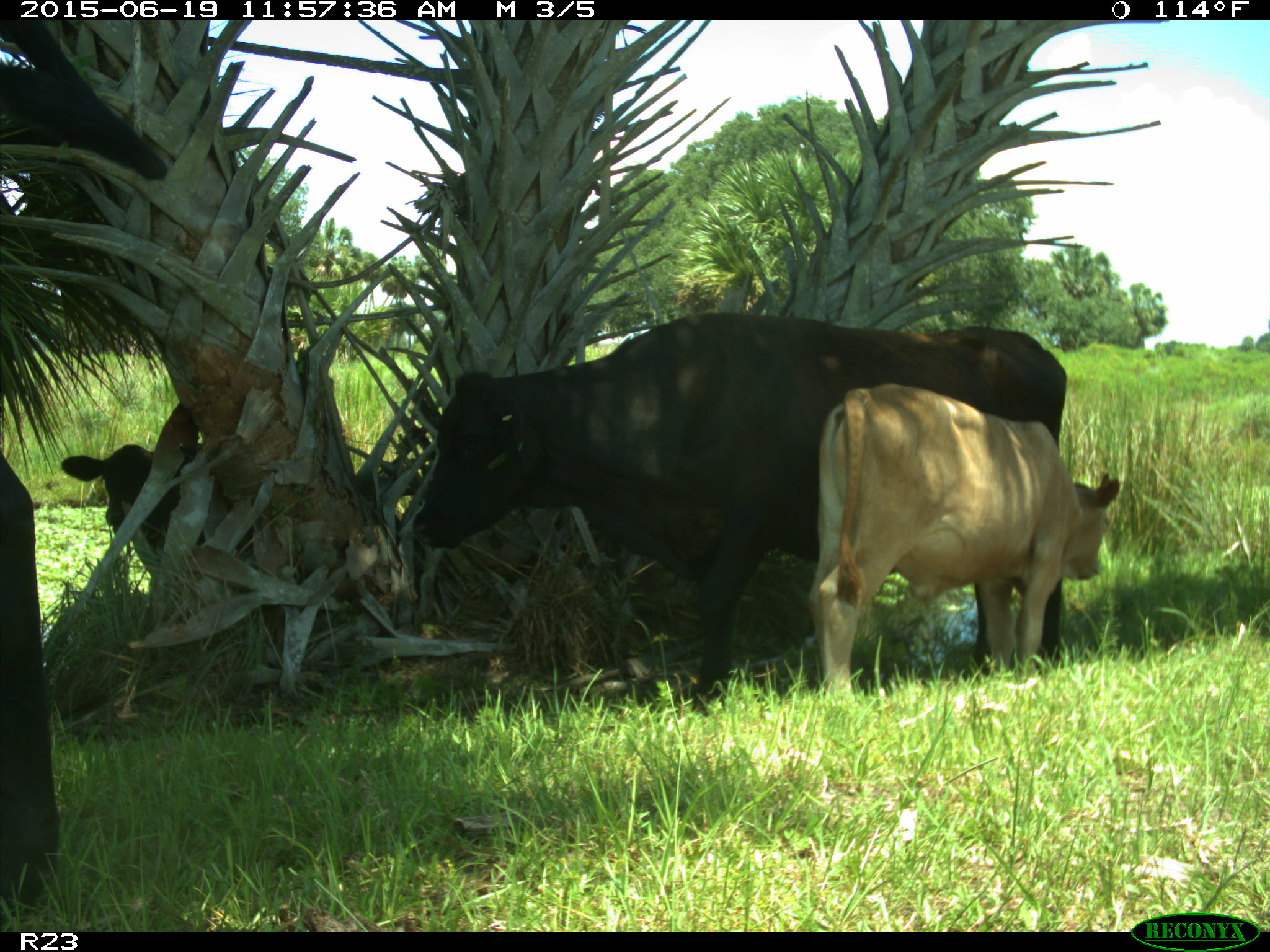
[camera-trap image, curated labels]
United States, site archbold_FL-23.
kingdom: Animalia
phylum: Chordata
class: Mammalia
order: Artiodactyla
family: Bovidae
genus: Bos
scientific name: Bos taurus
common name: domestic cow